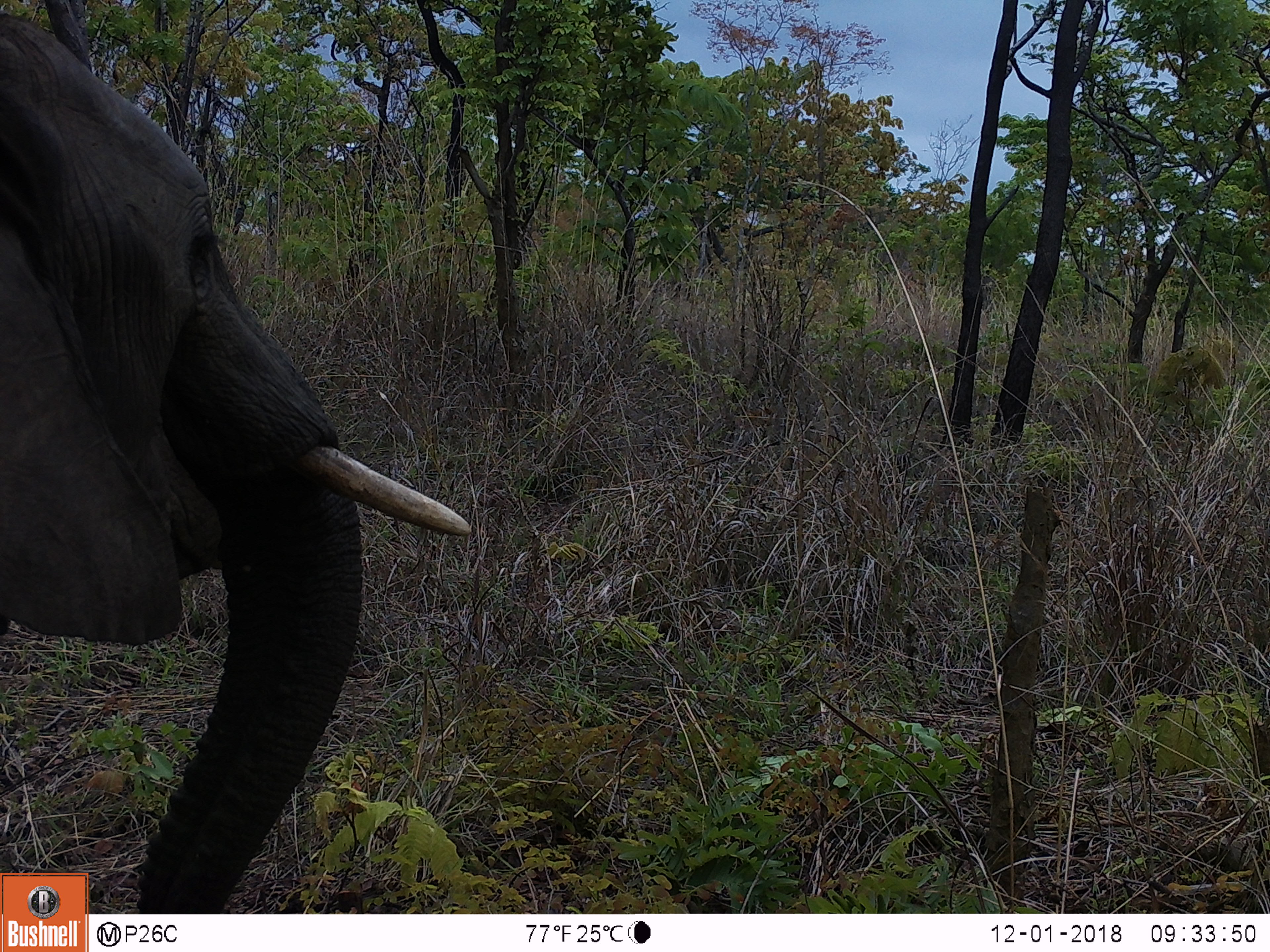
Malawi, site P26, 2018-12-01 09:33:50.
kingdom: Animalia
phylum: Chordata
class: Mammalia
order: Proboscidea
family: Elephantidae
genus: Loxodonta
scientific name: Loxodonta africana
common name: african savanna elephant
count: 1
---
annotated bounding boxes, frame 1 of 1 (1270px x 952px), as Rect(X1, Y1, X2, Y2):
african savanna elephant: Rect(0, 0, 476, 870)